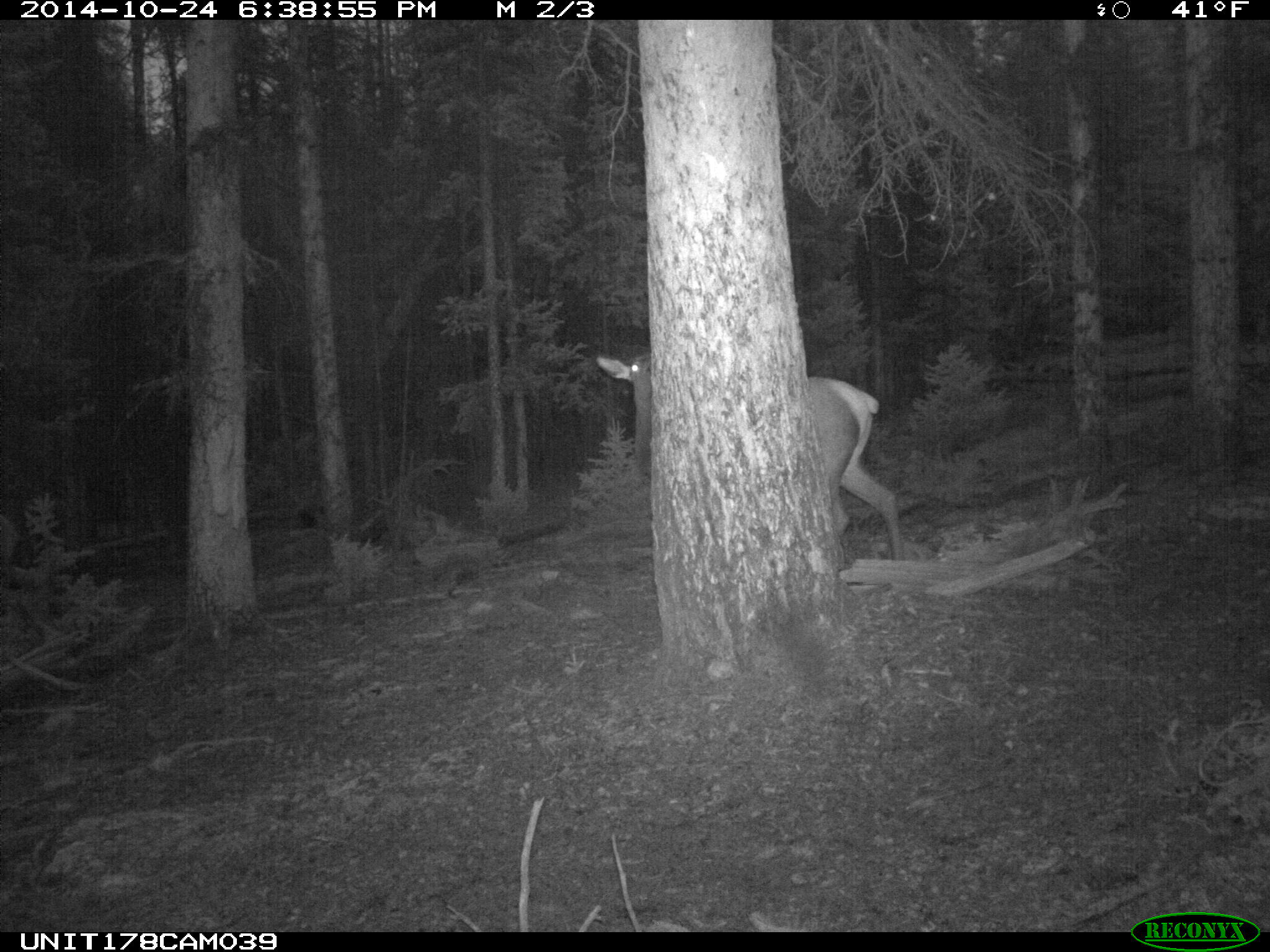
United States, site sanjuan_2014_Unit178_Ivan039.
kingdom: Animalia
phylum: Chordata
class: Mammalia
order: Artiodactyla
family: Cervidae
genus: Cervus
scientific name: Cervus elaphus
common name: red deer